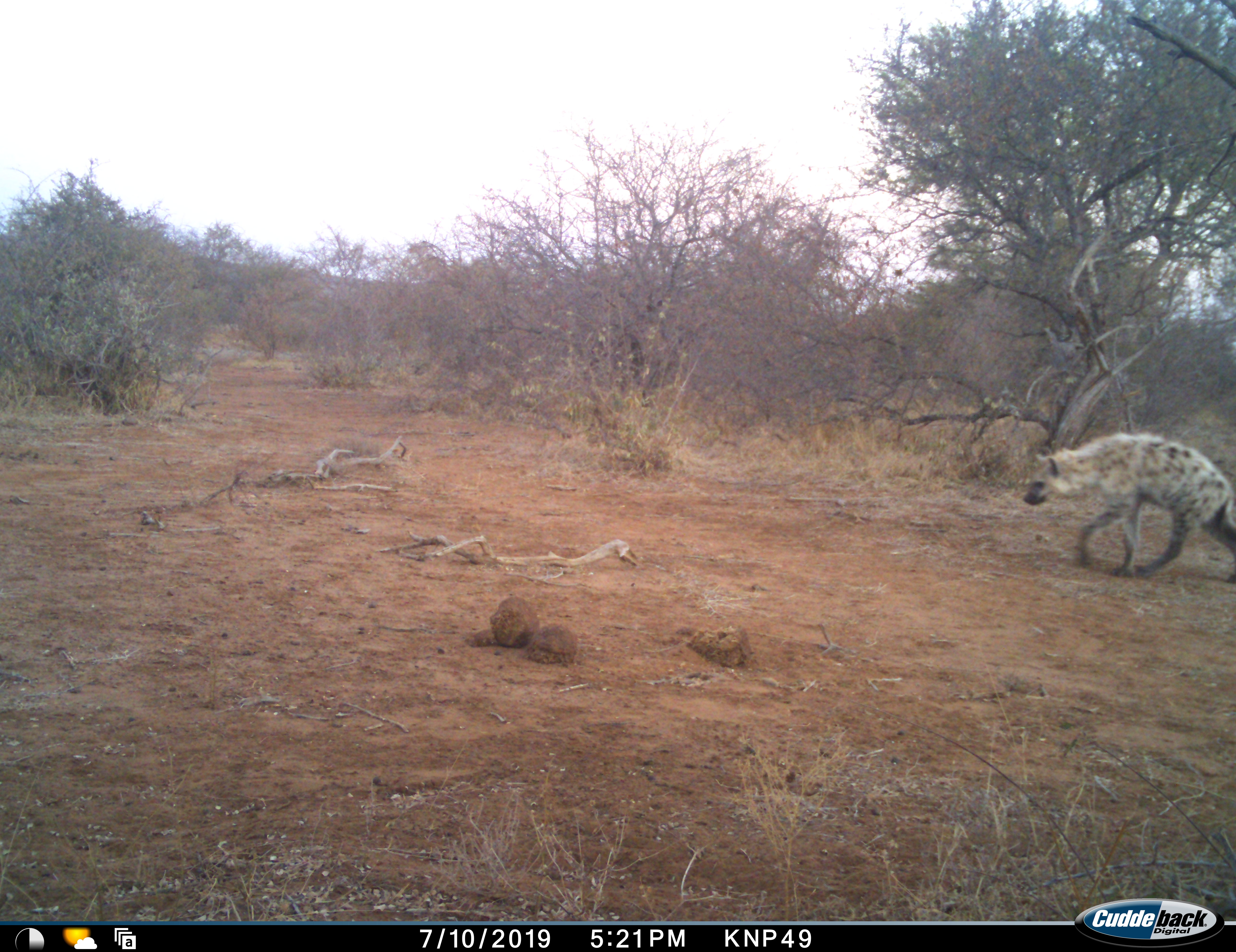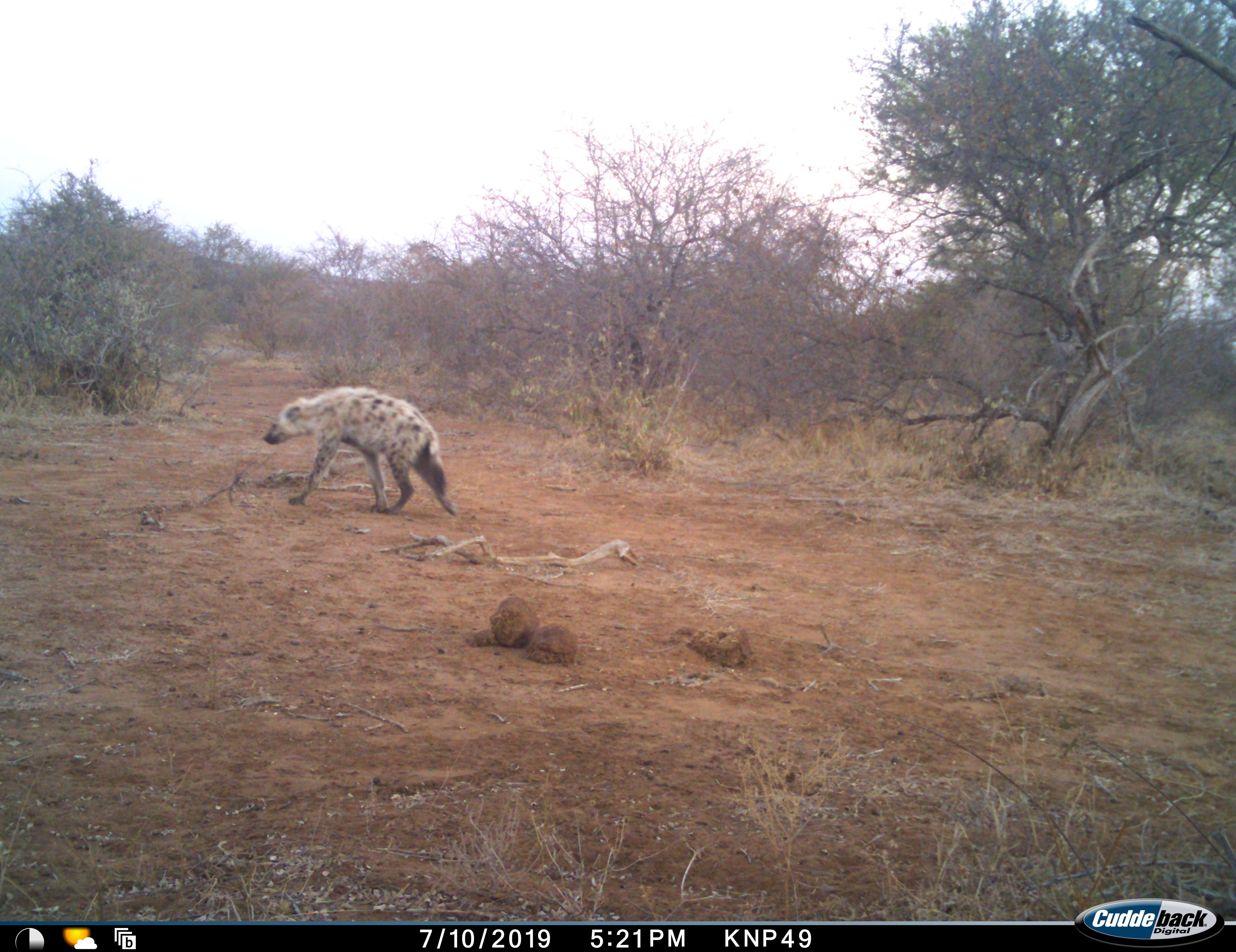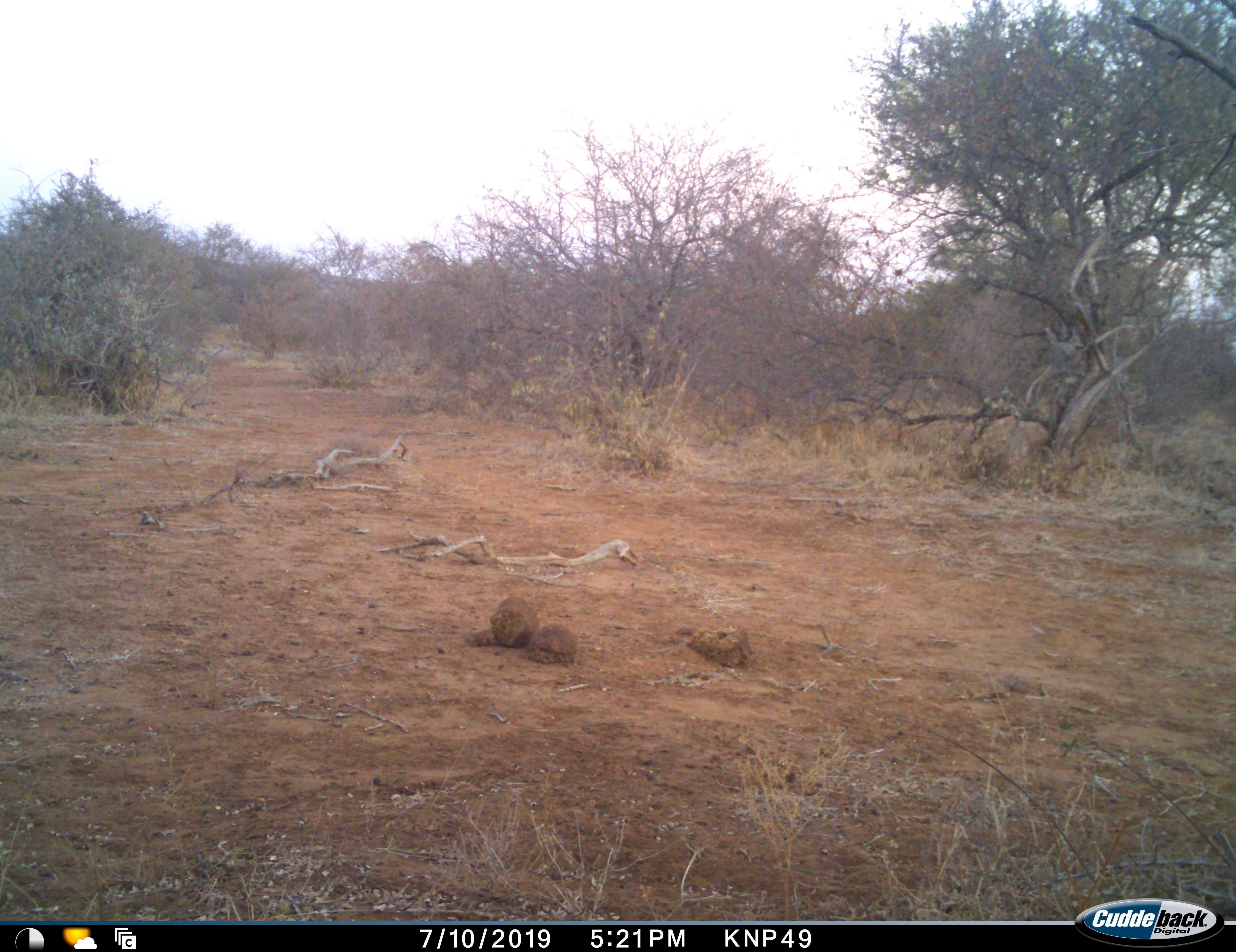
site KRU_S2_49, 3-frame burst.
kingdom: Animalia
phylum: Chordata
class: Mammalia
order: Carnivora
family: Hyaenidae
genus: Crocuta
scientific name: Crocuta crocuta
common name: spotted hyena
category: hyenaspotted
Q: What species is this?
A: Hyenaspotted (spotted hyena) (Crocuta crocuta).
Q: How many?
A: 1.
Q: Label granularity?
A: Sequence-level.